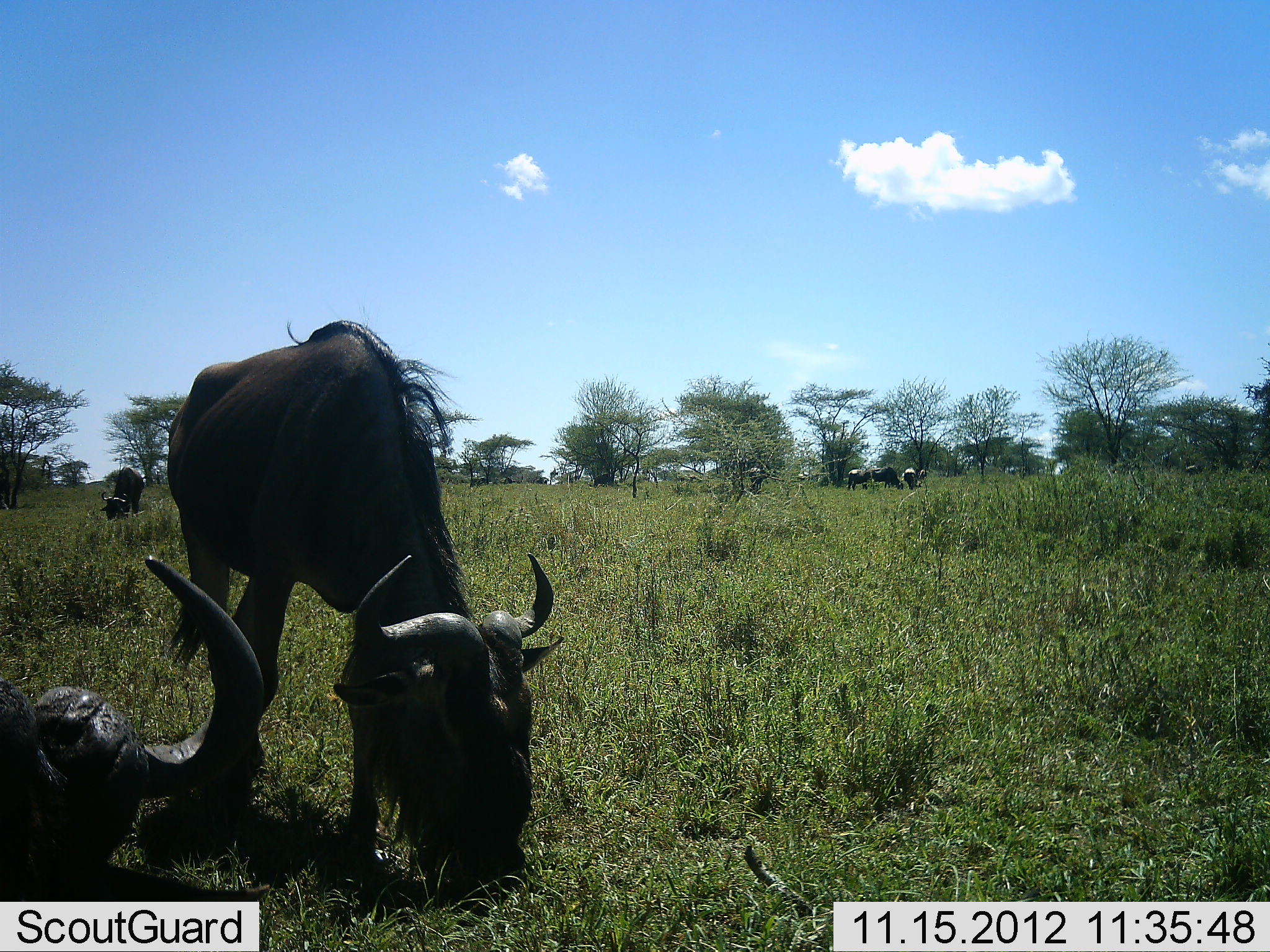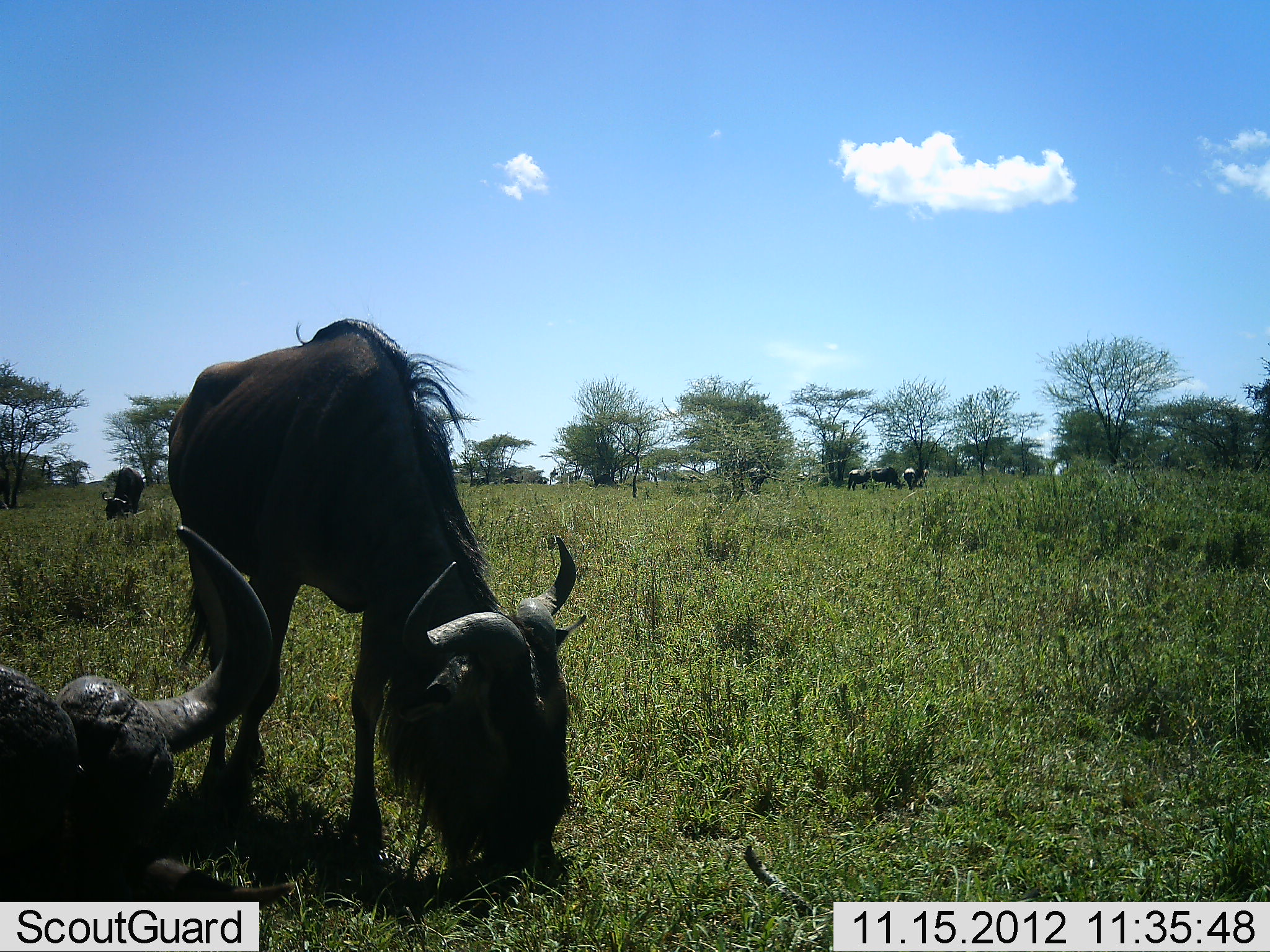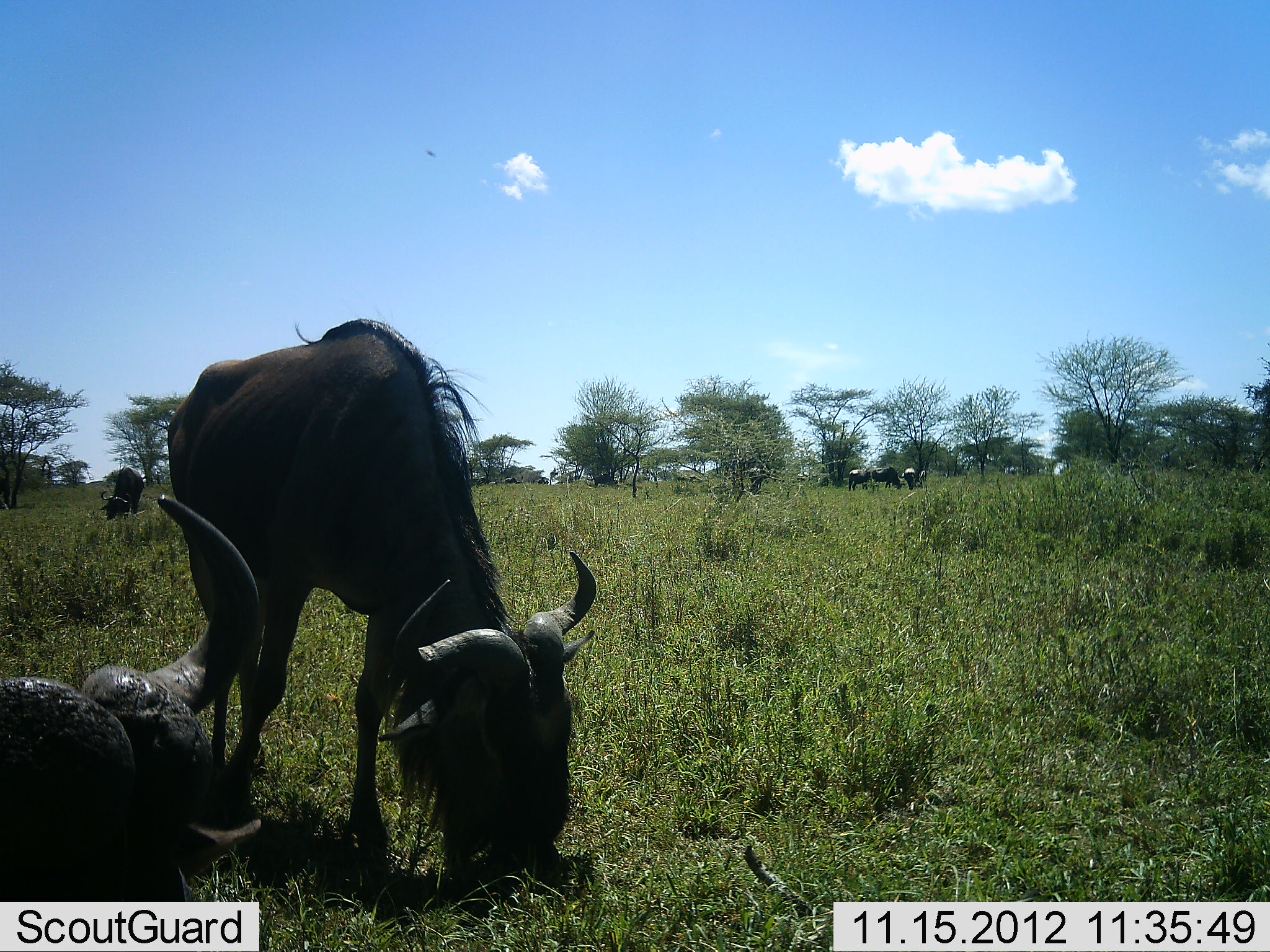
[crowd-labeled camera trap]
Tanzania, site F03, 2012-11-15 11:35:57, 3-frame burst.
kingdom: Animalia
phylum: Chordata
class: Mammalia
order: Artiodactyla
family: Bovidae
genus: Connochaetes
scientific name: Connochaetes taurinus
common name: blue wildebeest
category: wildebeest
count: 7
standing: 30%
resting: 10%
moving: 0%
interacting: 0%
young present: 0%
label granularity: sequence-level